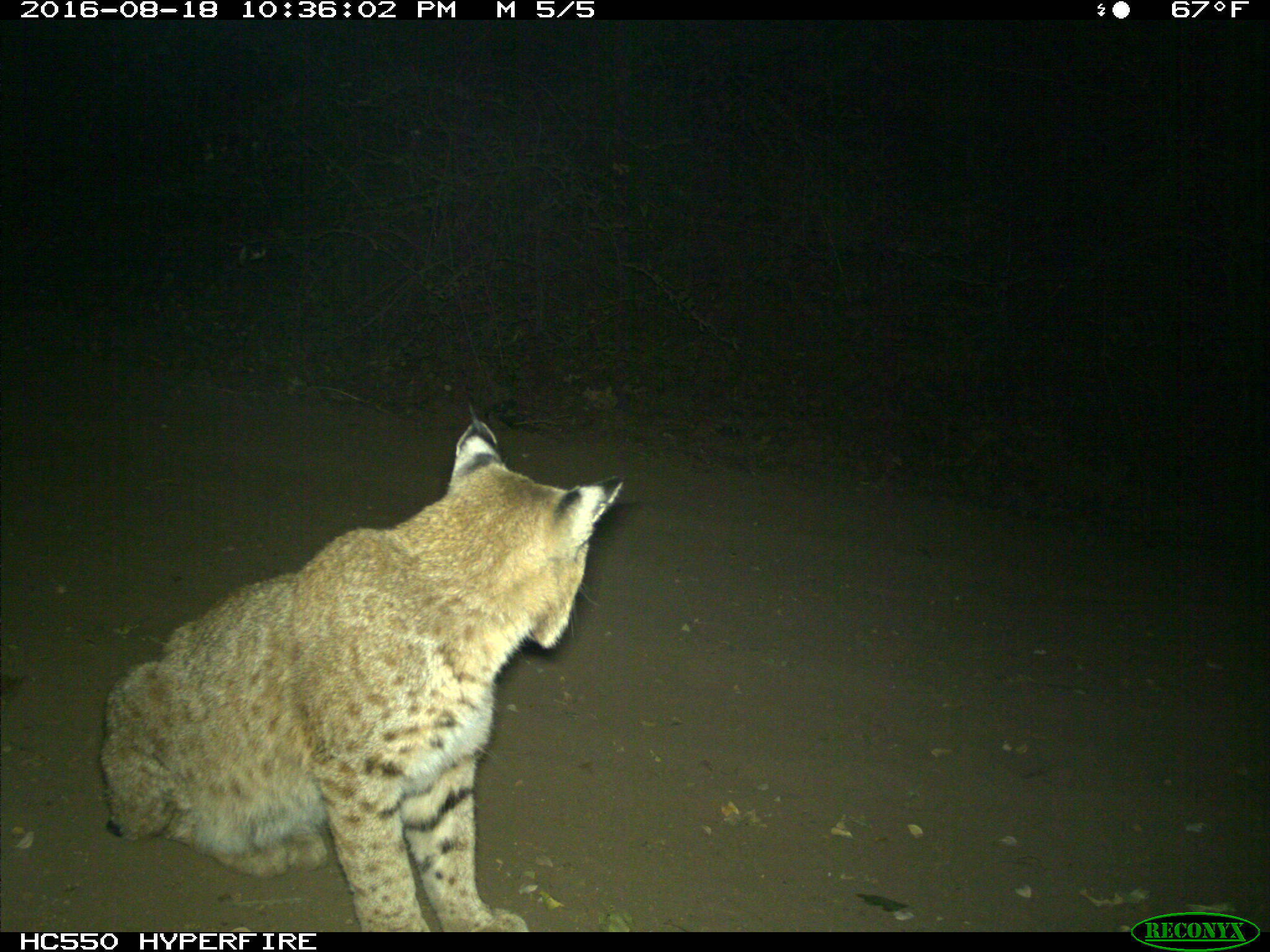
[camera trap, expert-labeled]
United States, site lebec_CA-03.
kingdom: Animalia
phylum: Chordata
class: Mammalia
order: Carnivora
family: Felidae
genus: Lynx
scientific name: Lynx rufus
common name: bobcat